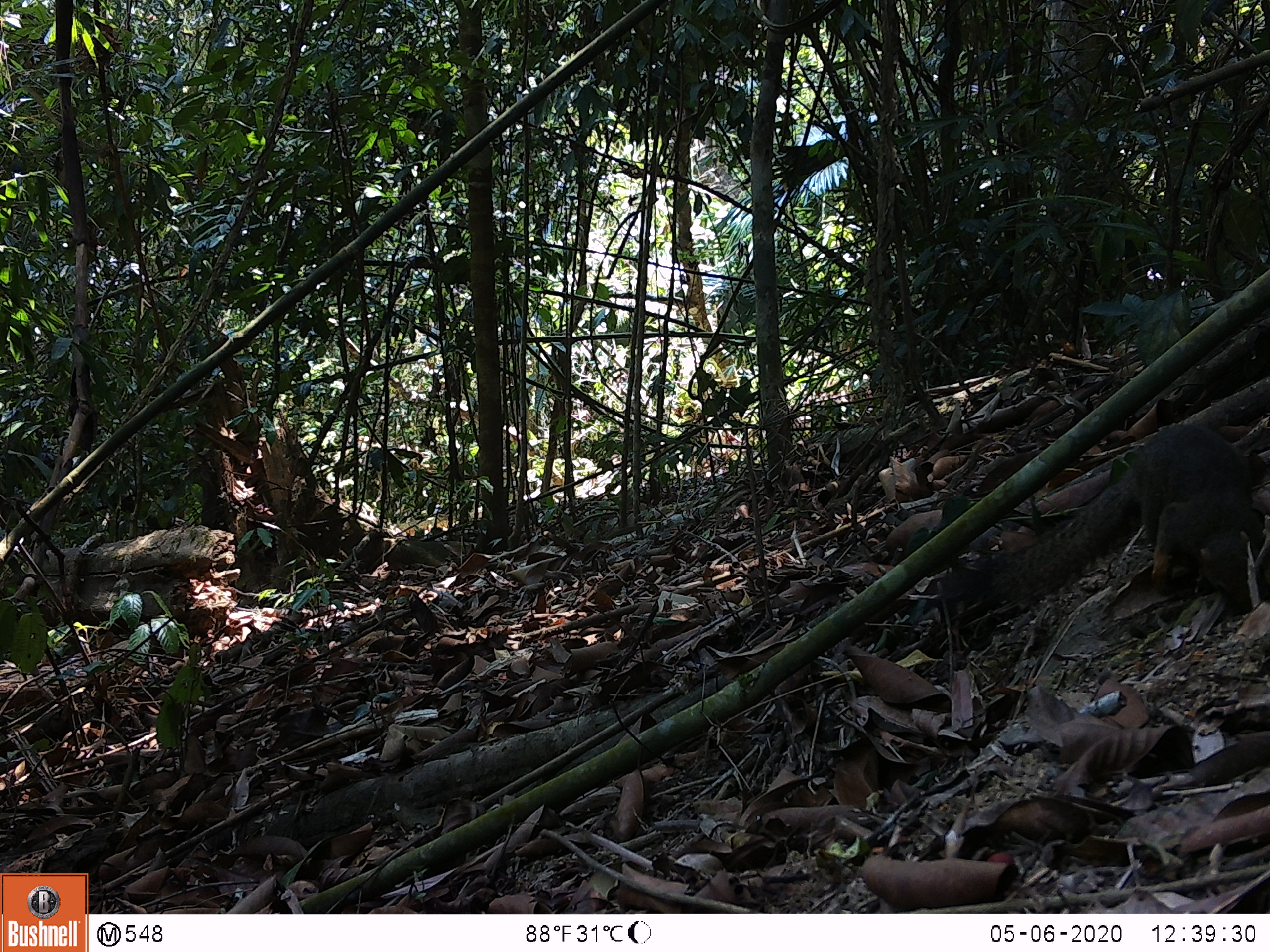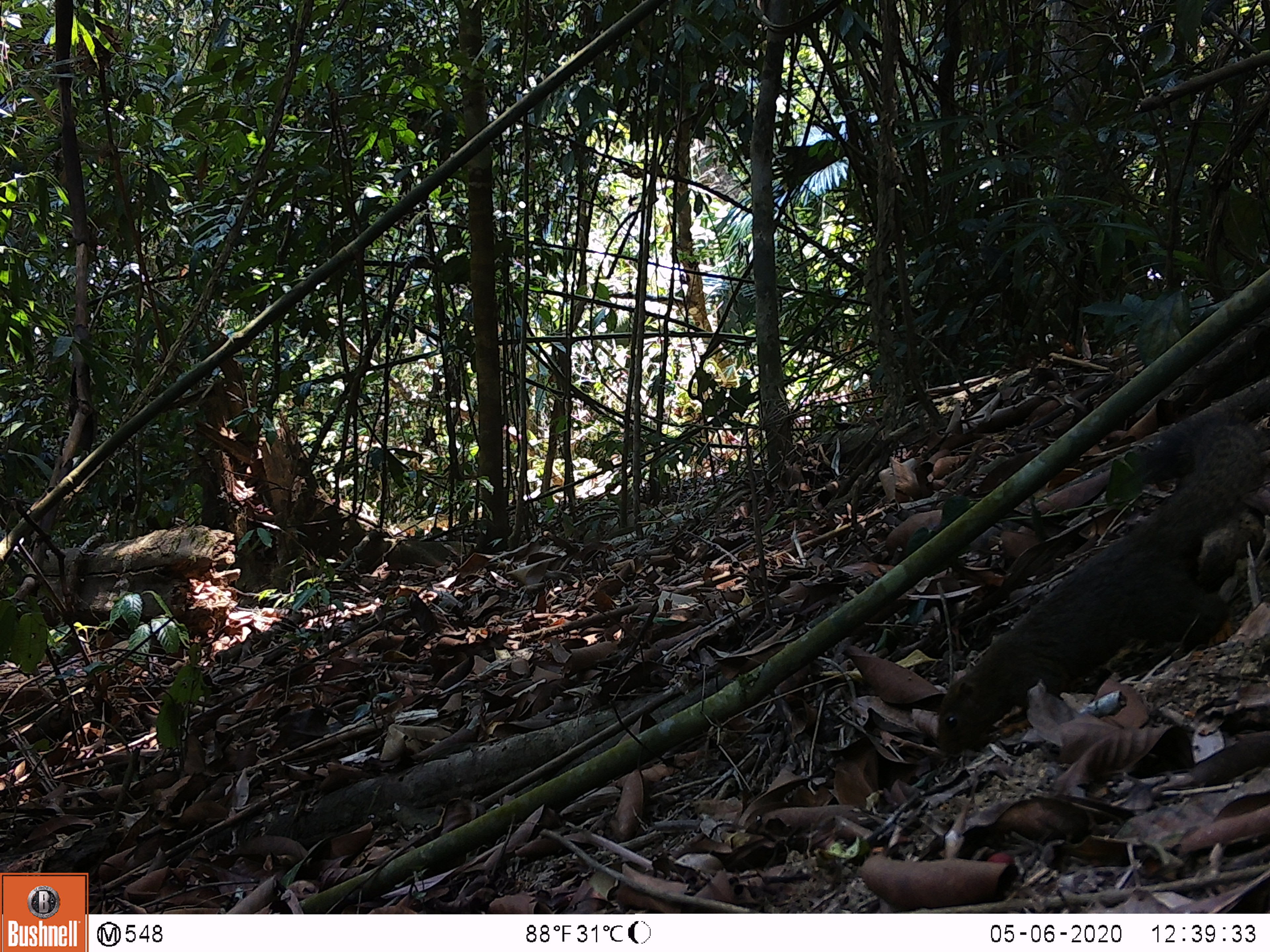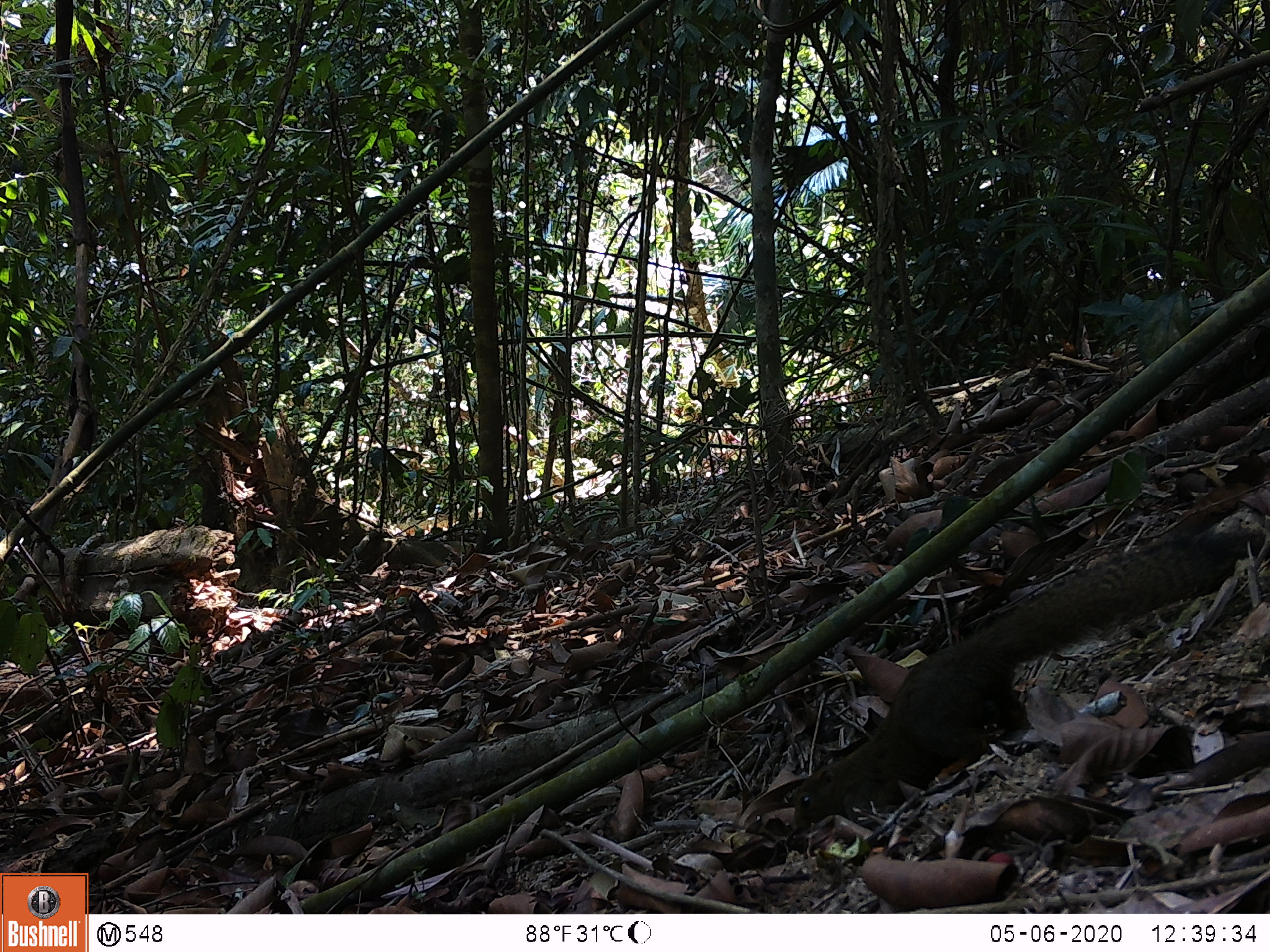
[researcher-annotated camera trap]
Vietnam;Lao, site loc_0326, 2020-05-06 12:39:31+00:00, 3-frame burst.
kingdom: Animalia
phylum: Chordata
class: Mammalia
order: Rodentia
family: Sciuridae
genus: Callosciurus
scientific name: Callosciurus erythraeus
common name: pallas's squirrel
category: pallass squirrel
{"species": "pallass squirrel (pallas's squirrel) (Callosciurus erythraeus)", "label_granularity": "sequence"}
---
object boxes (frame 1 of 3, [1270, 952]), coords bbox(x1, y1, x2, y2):
pallass squirrel: bbox(934, 423, 1270, 613)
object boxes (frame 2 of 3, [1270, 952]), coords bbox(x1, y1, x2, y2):
pallass squirrel: bbox(936, 407, 1267, 754)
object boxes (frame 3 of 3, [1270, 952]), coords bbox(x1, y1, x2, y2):
pallass squirrel: bbox(790, 528, 1269, 834)